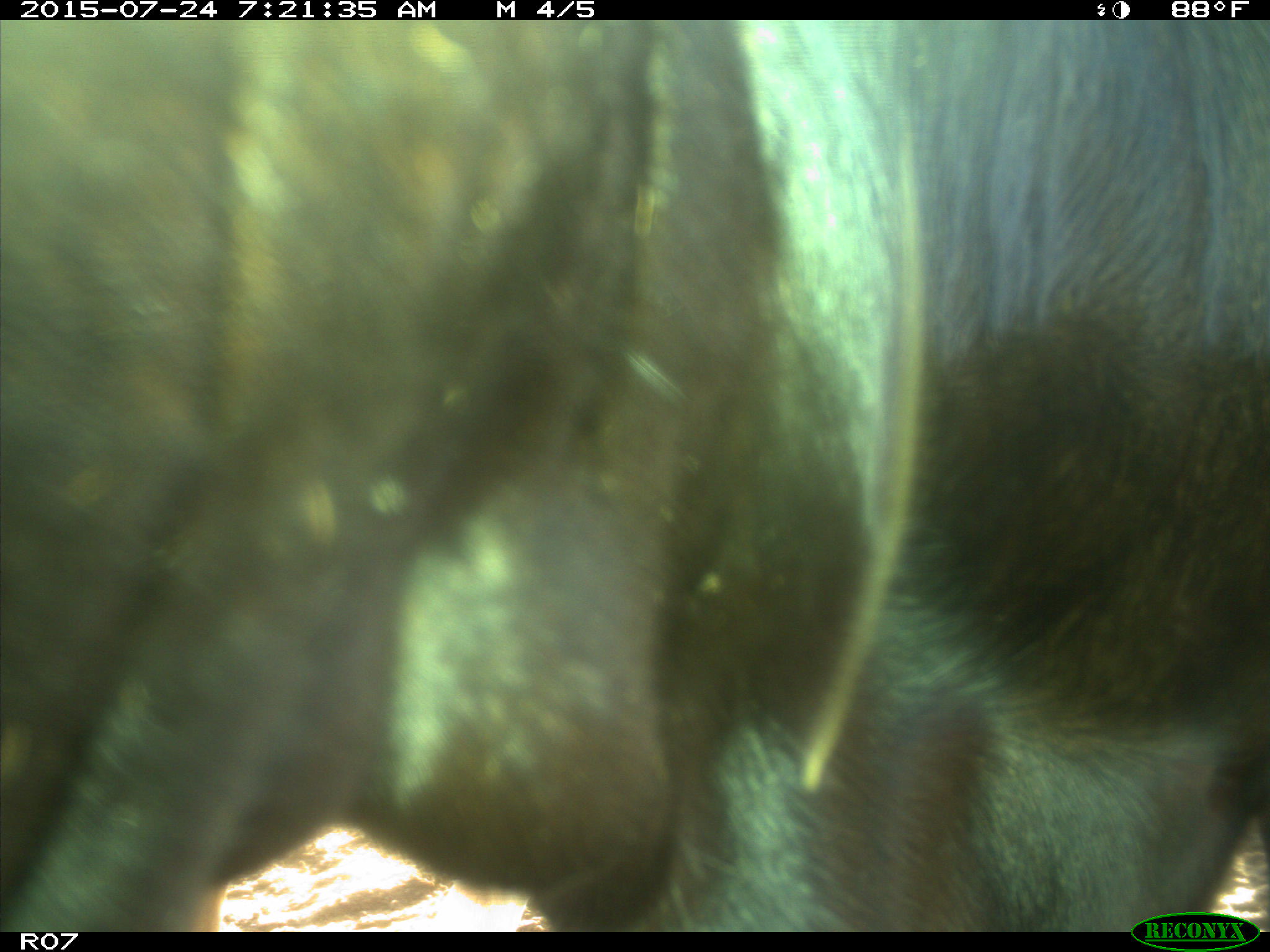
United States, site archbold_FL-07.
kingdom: Animalia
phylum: Chordata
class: Mammalia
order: Artiodactyla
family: Bovidae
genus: Bos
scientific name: Bos taurus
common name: domestic cow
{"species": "Bos taurus (domestic cow)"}